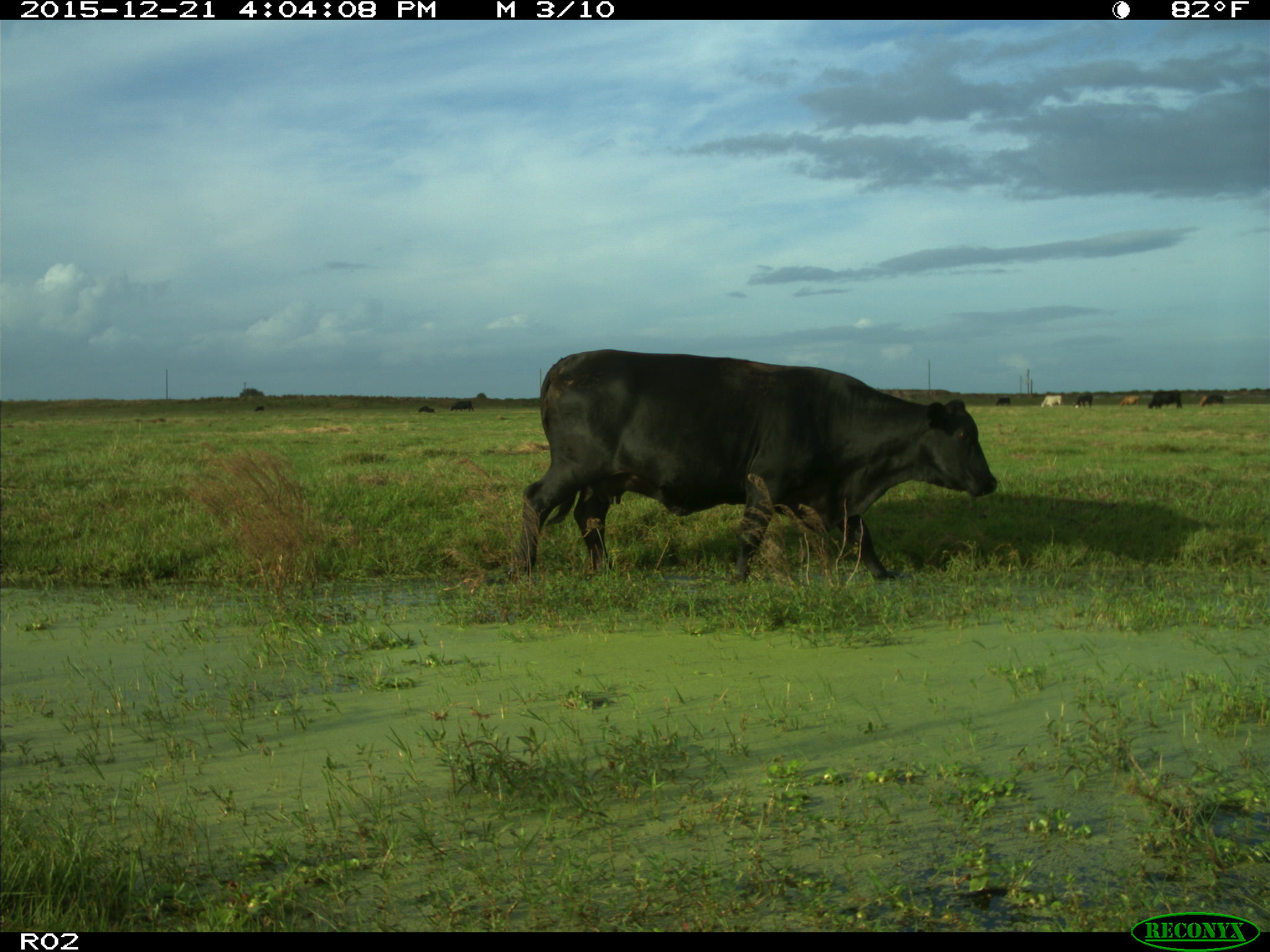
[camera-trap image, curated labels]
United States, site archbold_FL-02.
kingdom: Animalia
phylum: Chordata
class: Mammalia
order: Artiodactyla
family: Bovidae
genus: Bos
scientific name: Bos taurus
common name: domestic cow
Bos taurus (domestic cow).